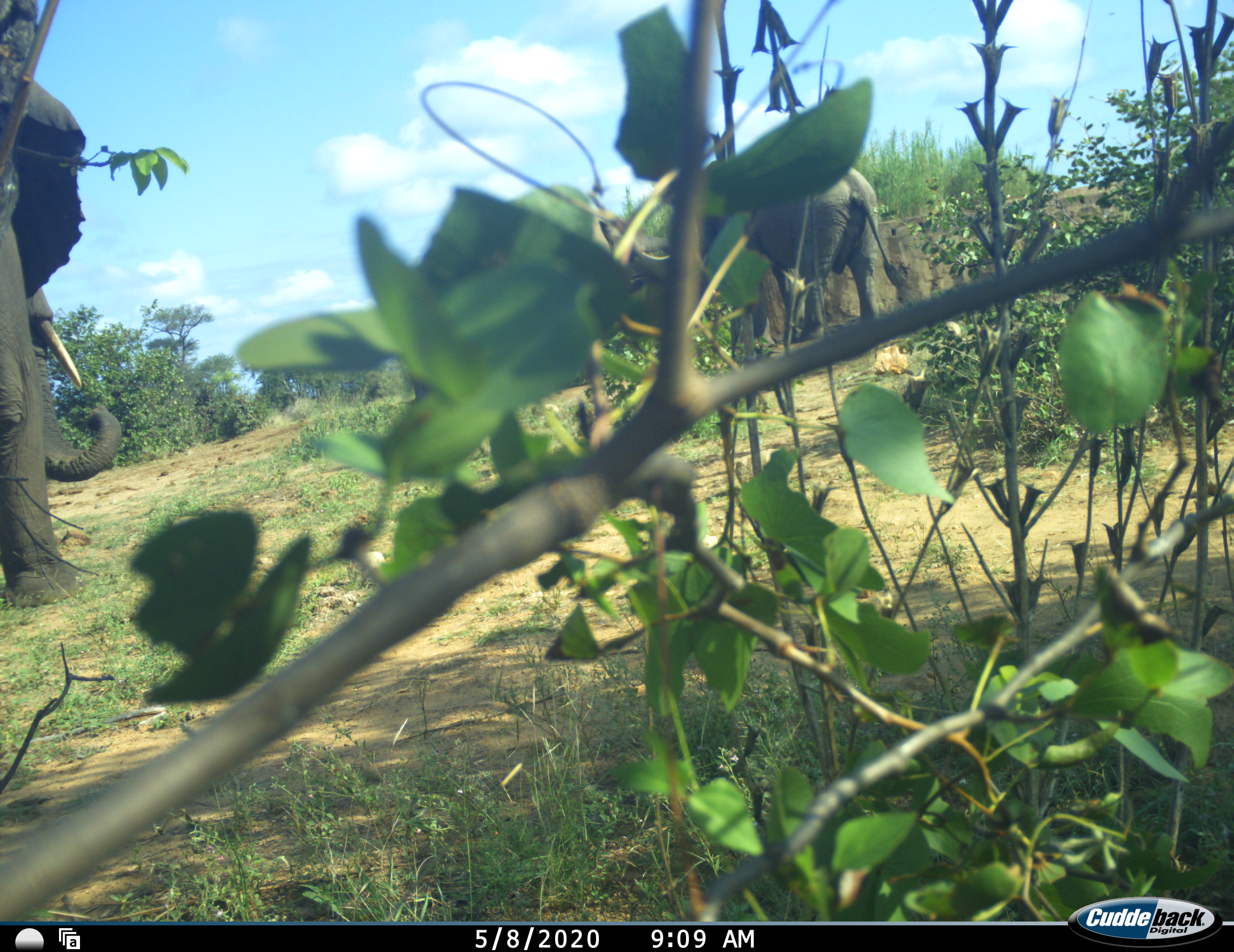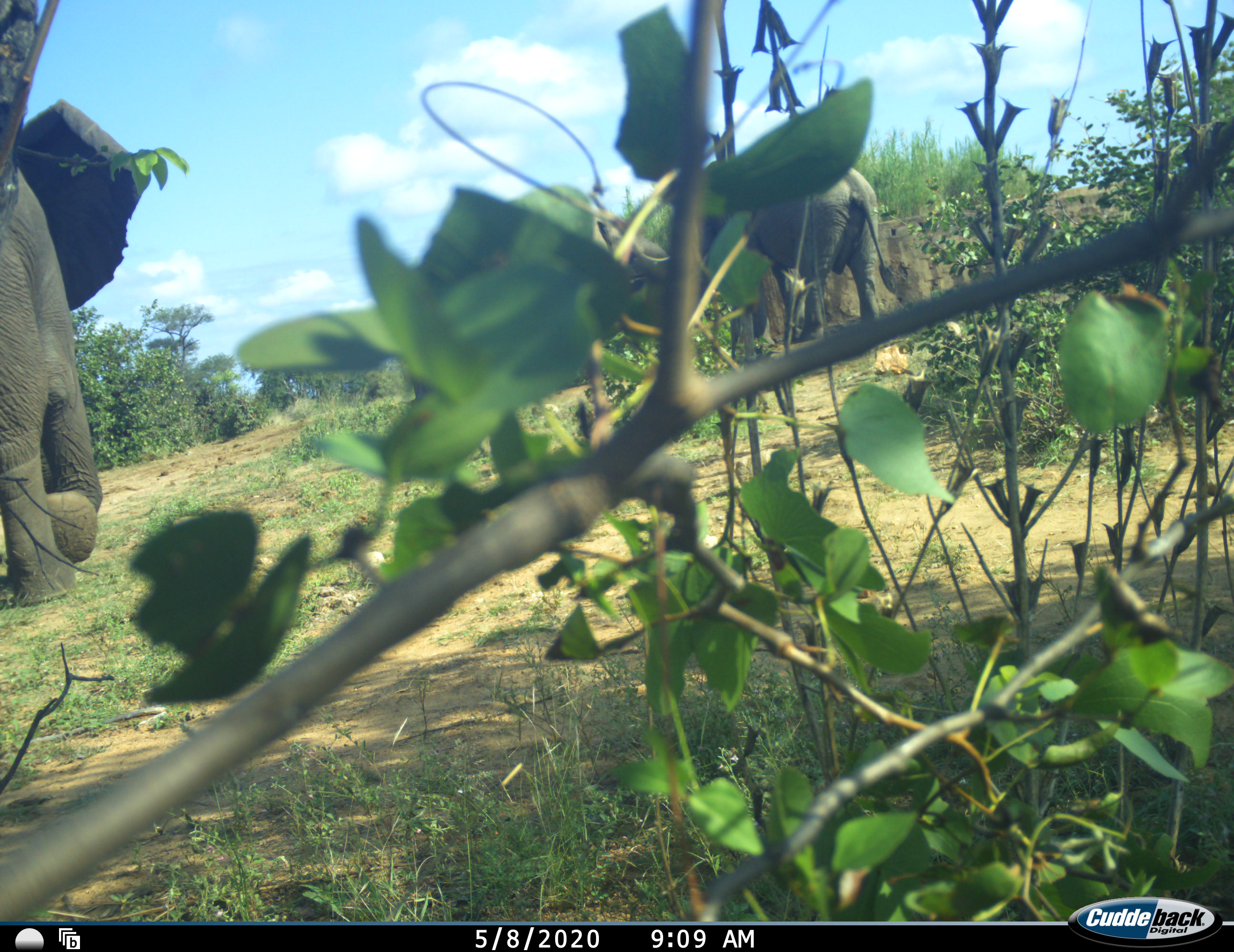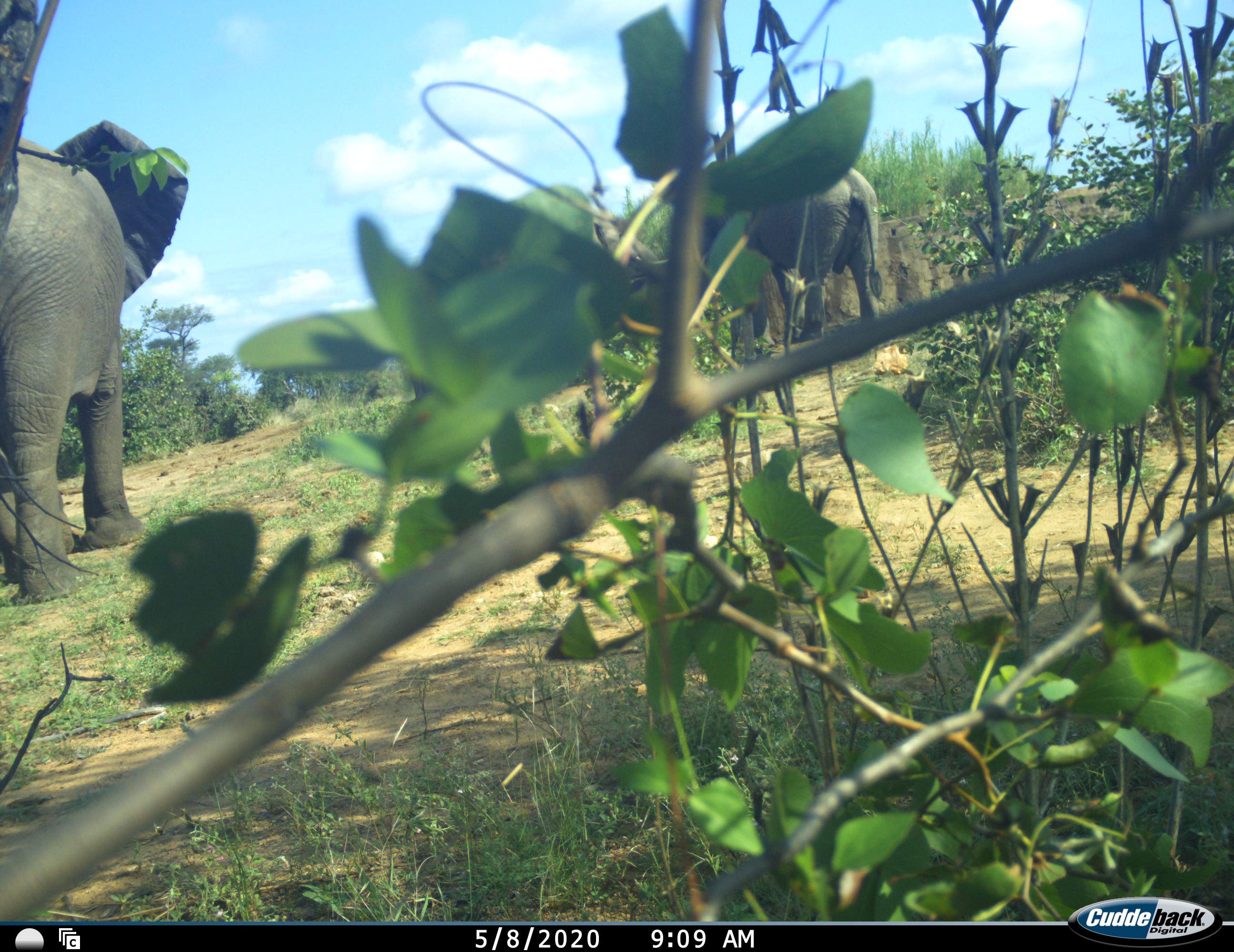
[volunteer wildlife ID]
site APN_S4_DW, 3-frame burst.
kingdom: Animalia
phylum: Chordata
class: Mammalia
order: Proboscidea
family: Elephantidae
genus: Loxodonta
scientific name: Loxodonta africana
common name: african bush elephant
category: elephant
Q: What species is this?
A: Elephant (african bush elephant) (Loxodonta africana).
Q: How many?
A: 2.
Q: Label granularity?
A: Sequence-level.